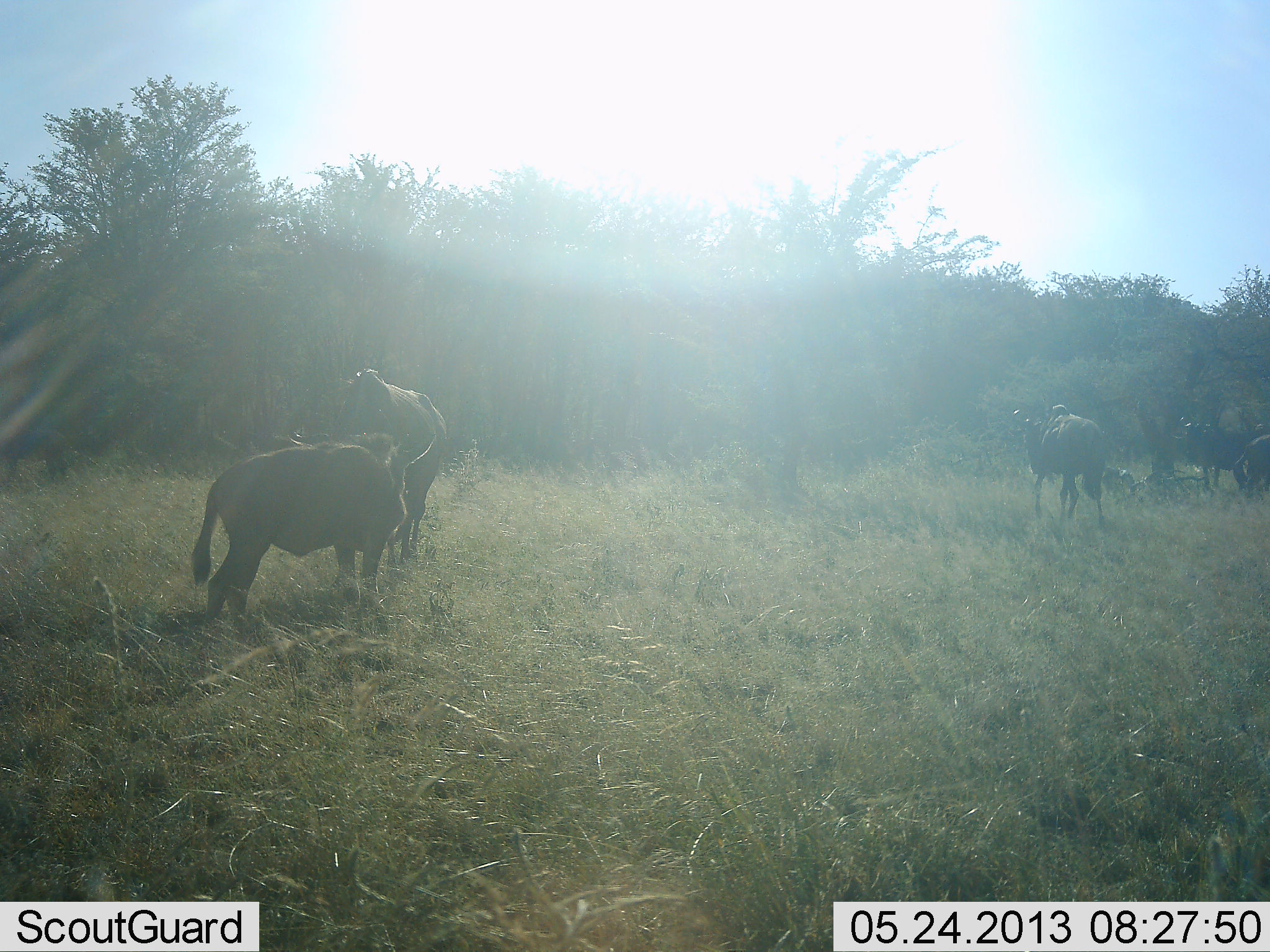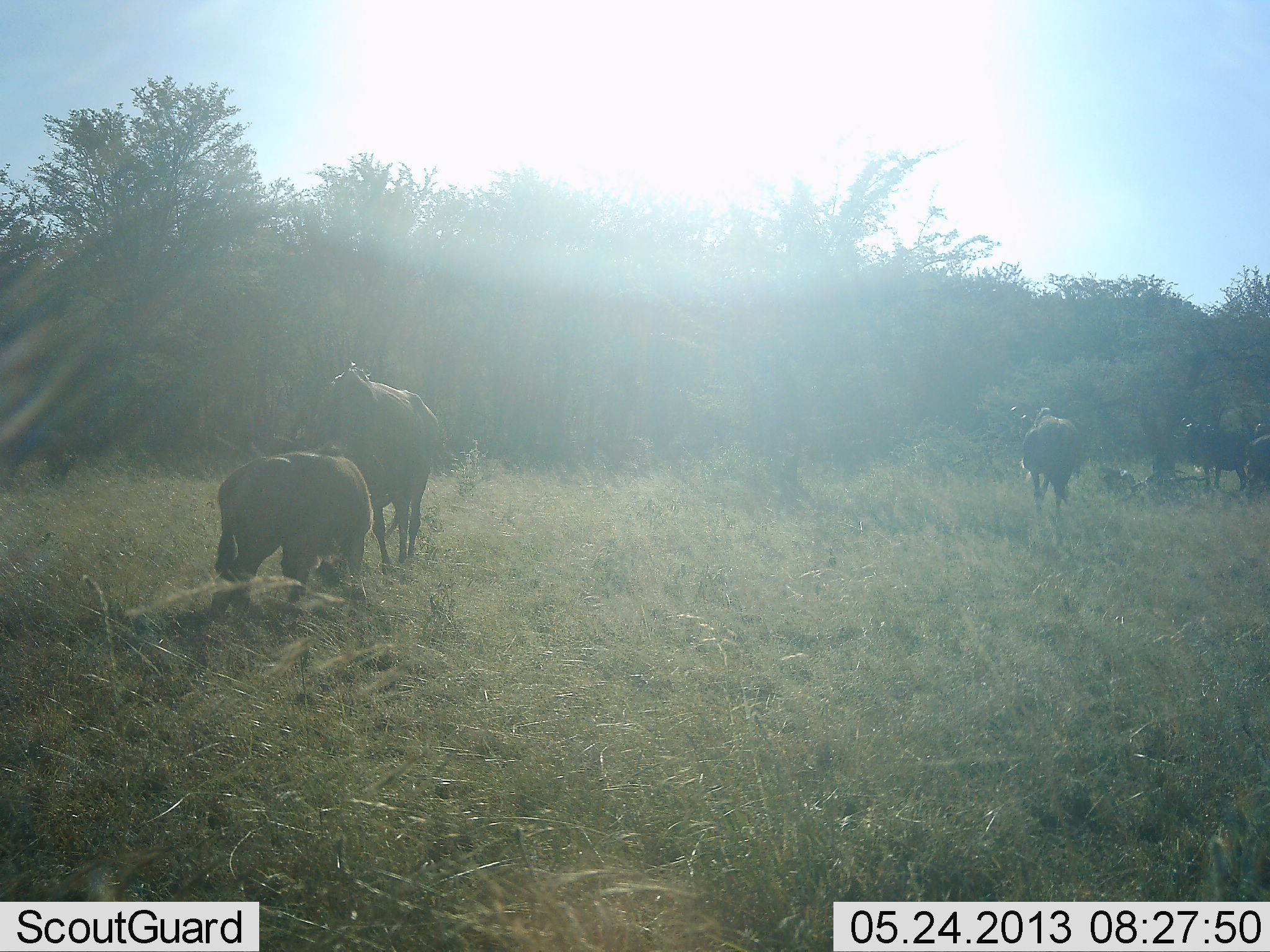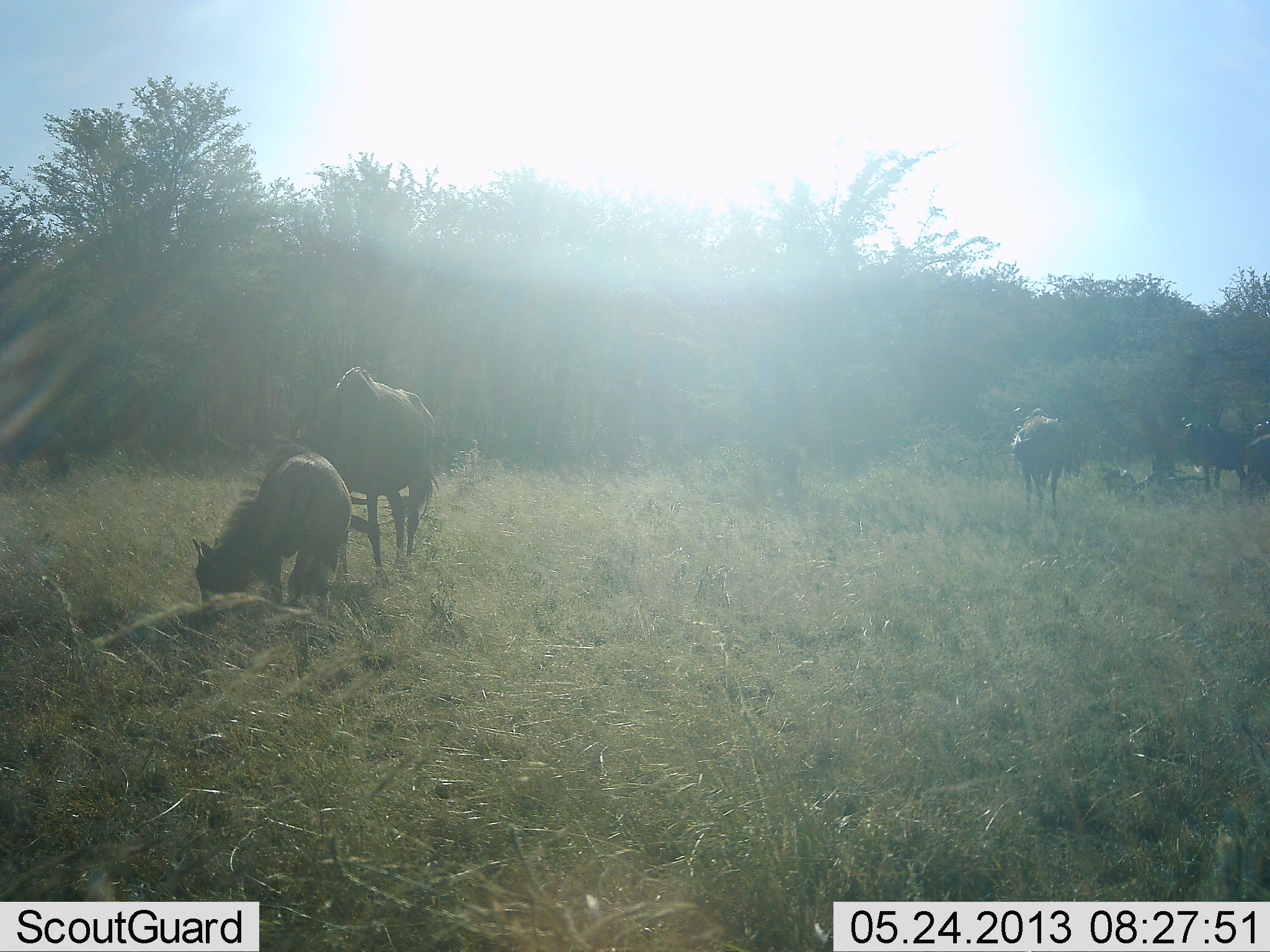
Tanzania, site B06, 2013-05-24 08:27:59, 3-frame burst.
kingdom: Animalia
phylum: Chordata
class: Mammalia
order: Artiodactyla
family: Bovidae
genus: Connochaetes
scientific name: Connochaetes taurinus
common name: blue wildebeest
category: wildebeest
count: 5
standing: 89%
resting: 26%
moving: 26%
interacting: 16%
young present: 21%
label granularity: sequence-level